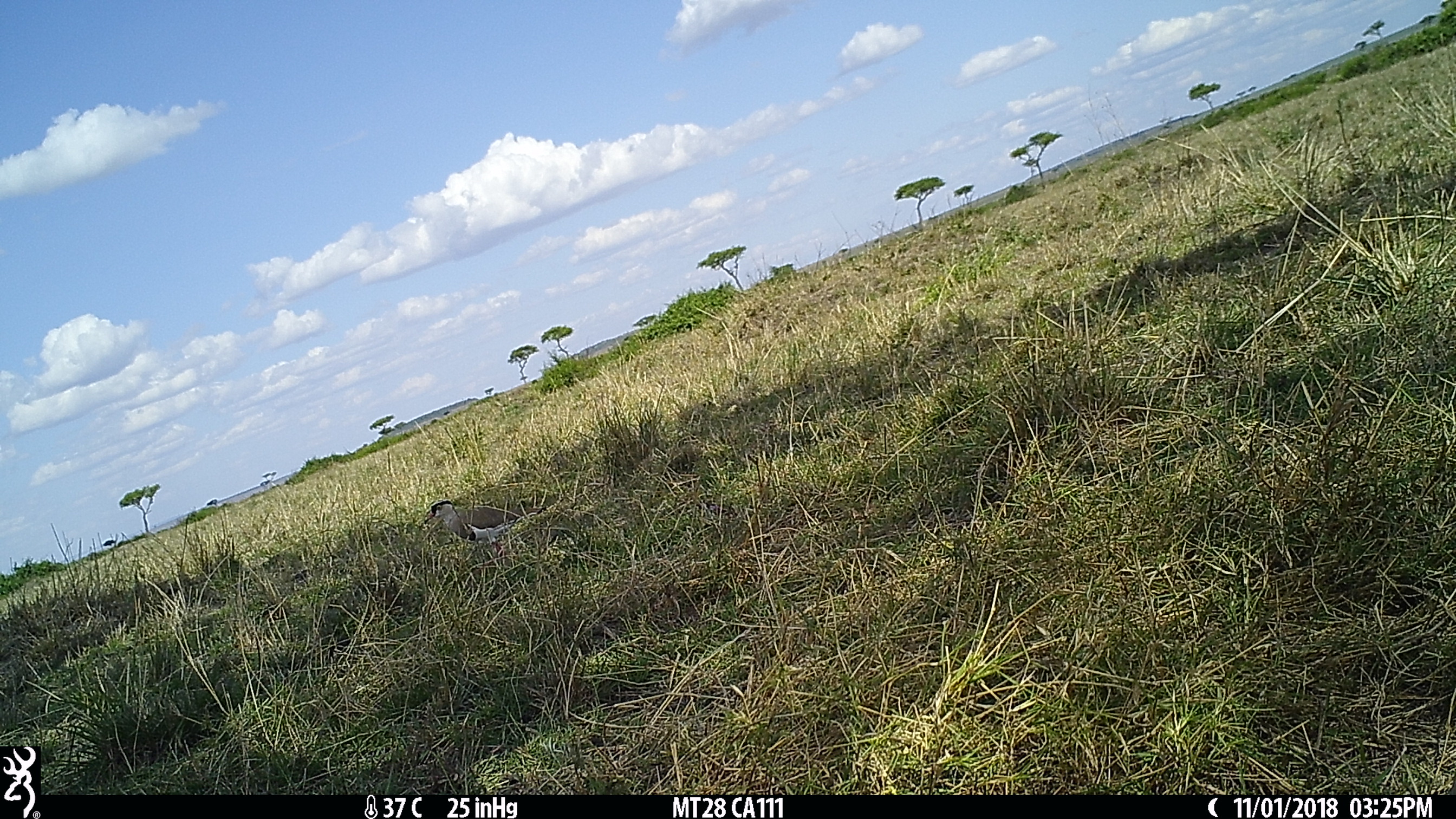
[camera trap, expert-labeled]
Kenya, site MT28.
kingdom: Animalia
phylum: Chordata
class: Aves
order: Charadriiformes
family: Charadriidae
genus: Vanellus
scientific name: Vanellus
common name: lapwing